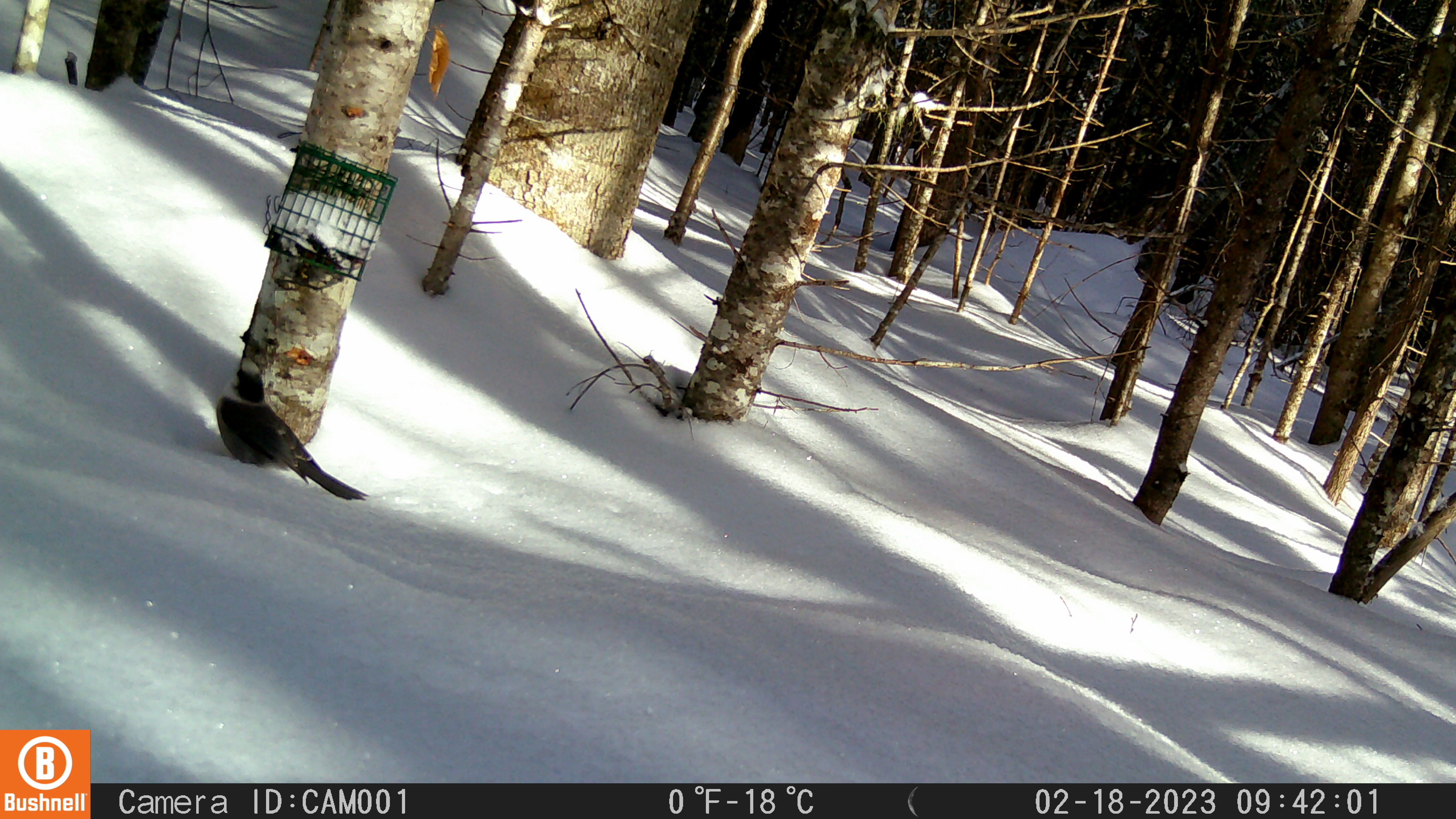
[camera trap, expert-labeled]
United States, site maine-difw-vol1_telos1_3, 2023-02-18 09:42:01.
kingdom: Animalia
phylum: Chordata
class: Aves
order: Passeriformes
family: Corvidae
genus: Perisoreus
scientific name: Perisoreus canadensis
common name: canada jay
Canada jay (Perisoreus canadensis).